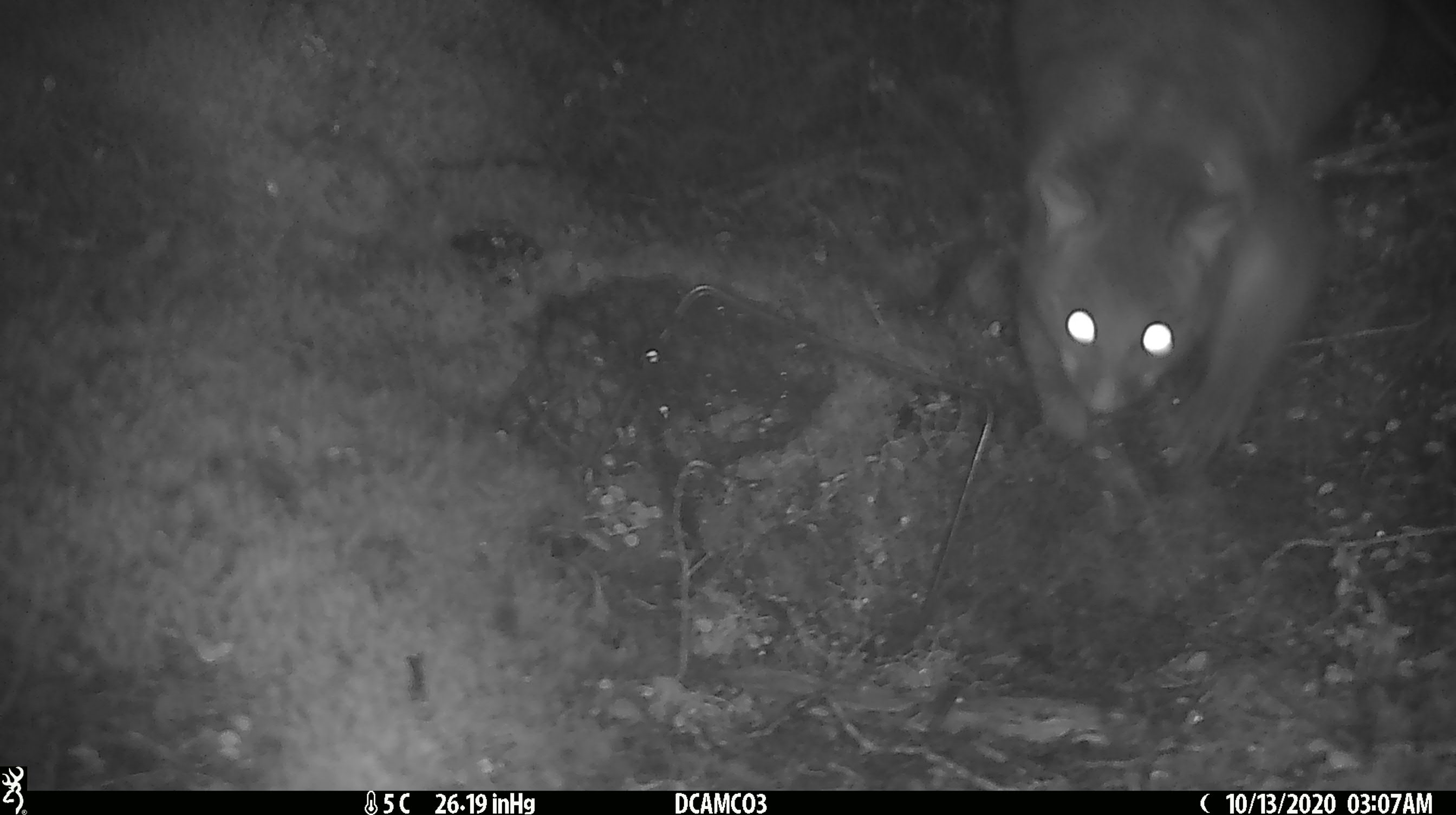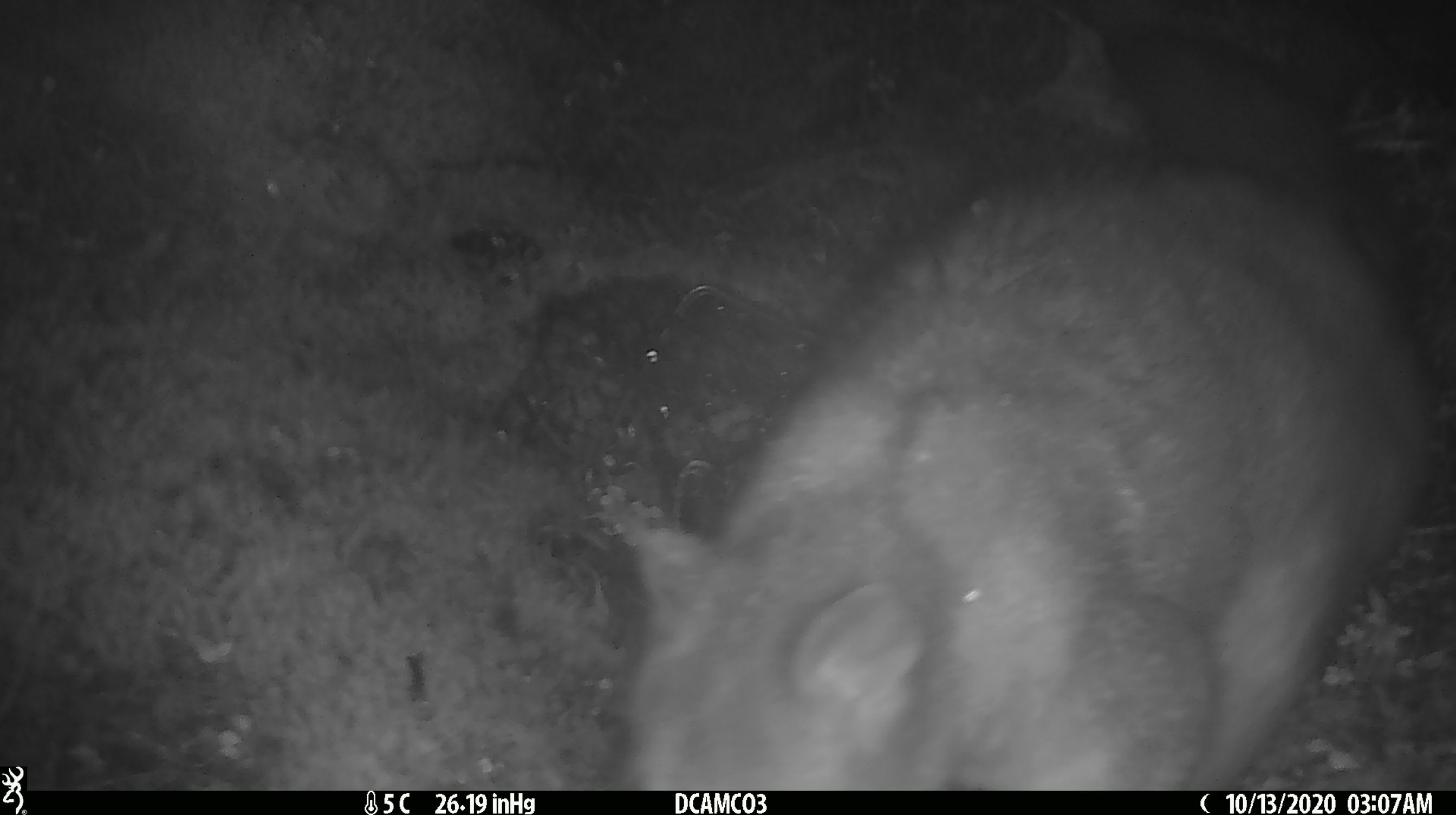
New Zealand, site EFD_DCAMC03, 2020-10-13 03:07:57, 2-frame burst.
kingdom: Animalia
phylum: Chordata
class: Mammalia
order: Diprotodontia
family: Phalangeridae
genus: Trichosurus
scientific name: Trichosurus vulpecula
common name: common brushtail possum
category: possum